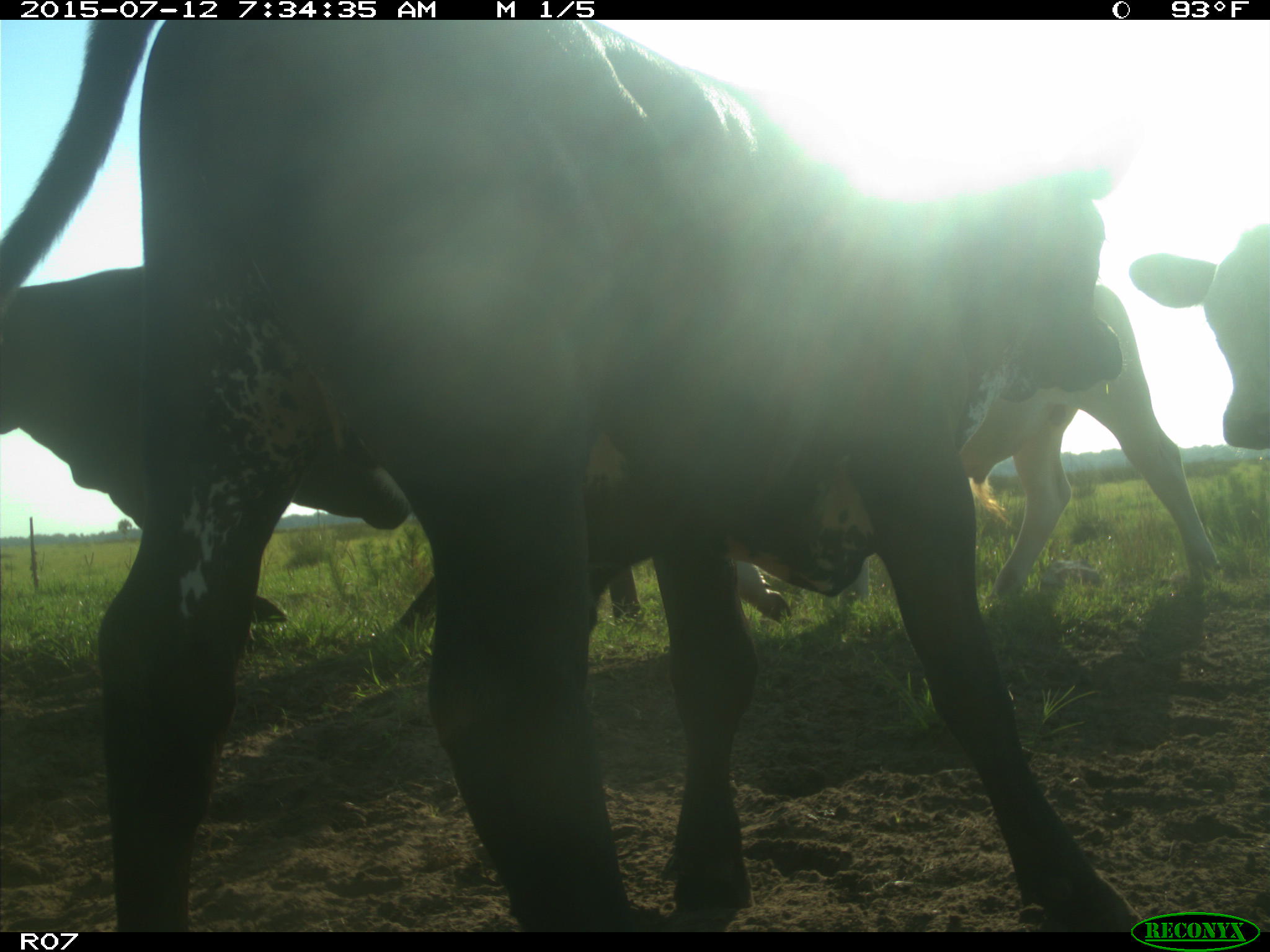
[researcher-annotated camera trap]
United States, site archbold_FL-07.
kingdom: Animalia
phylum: Chordata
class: Mammalia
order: Artiodactyla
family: Bovidae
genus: Bos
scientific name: Bos taurus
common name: domestic cow